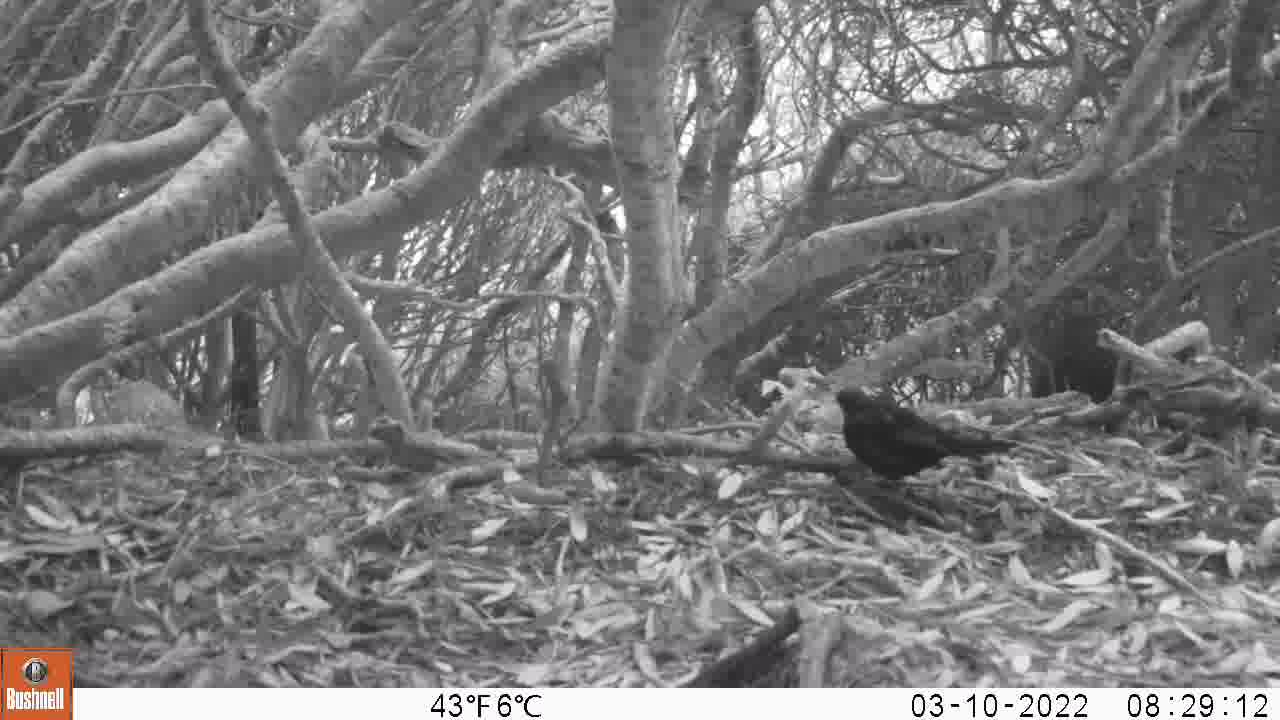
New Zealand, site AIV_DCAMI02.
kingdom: Animalia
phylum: Chordata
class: Aves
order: Passeriformes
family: Turdidae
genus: Turdus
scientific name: Turdus merula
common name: eurasian blackbird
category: blackbird